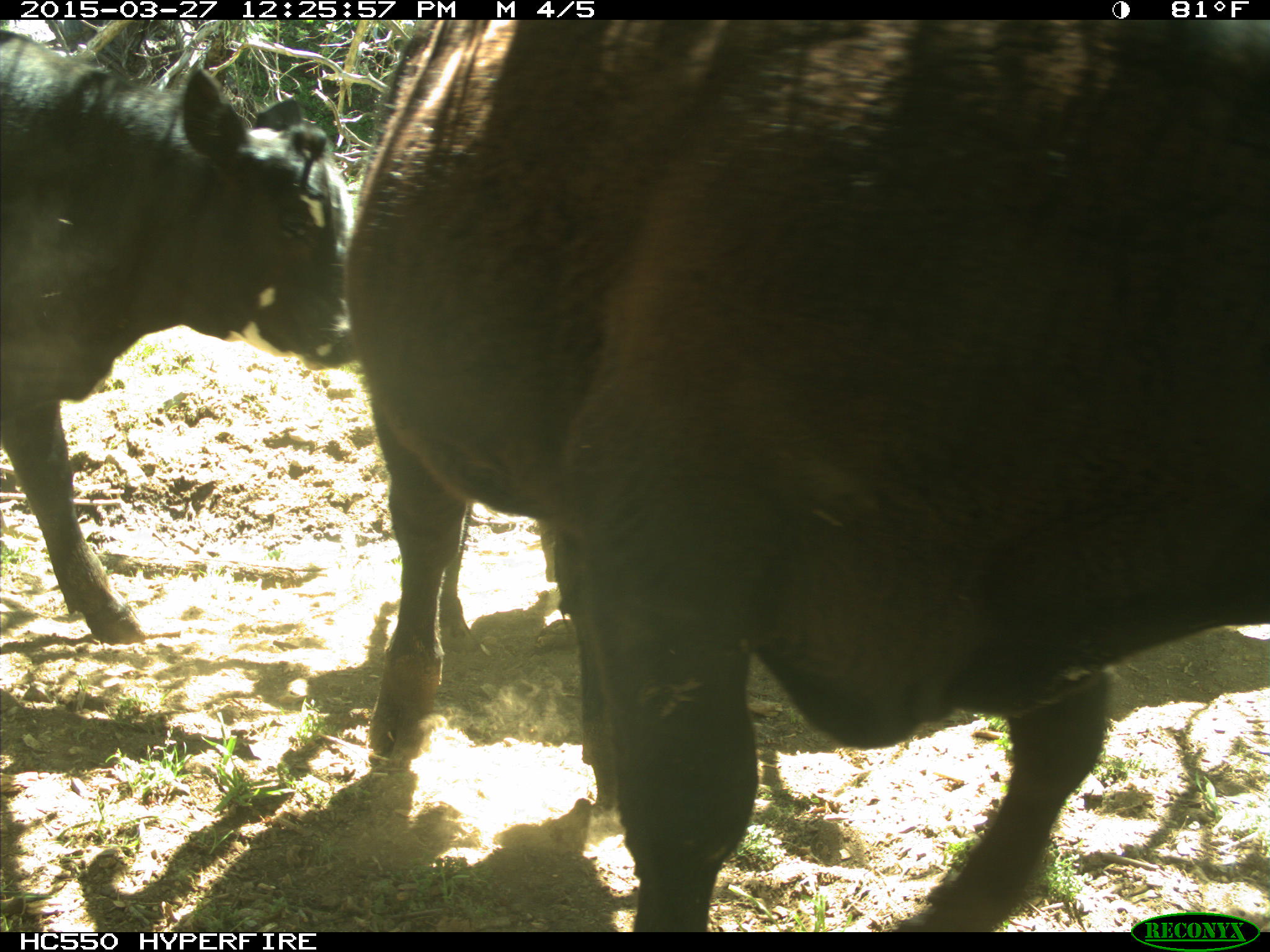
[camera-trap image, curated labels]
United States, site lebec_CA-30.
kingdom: Animalia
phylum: Chordata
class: Mammalia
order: Artiodactyla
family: Bovidae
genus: Bos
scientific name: Bos taurus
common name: domestic cow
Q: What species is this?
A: Bos taurus (domestic cow).